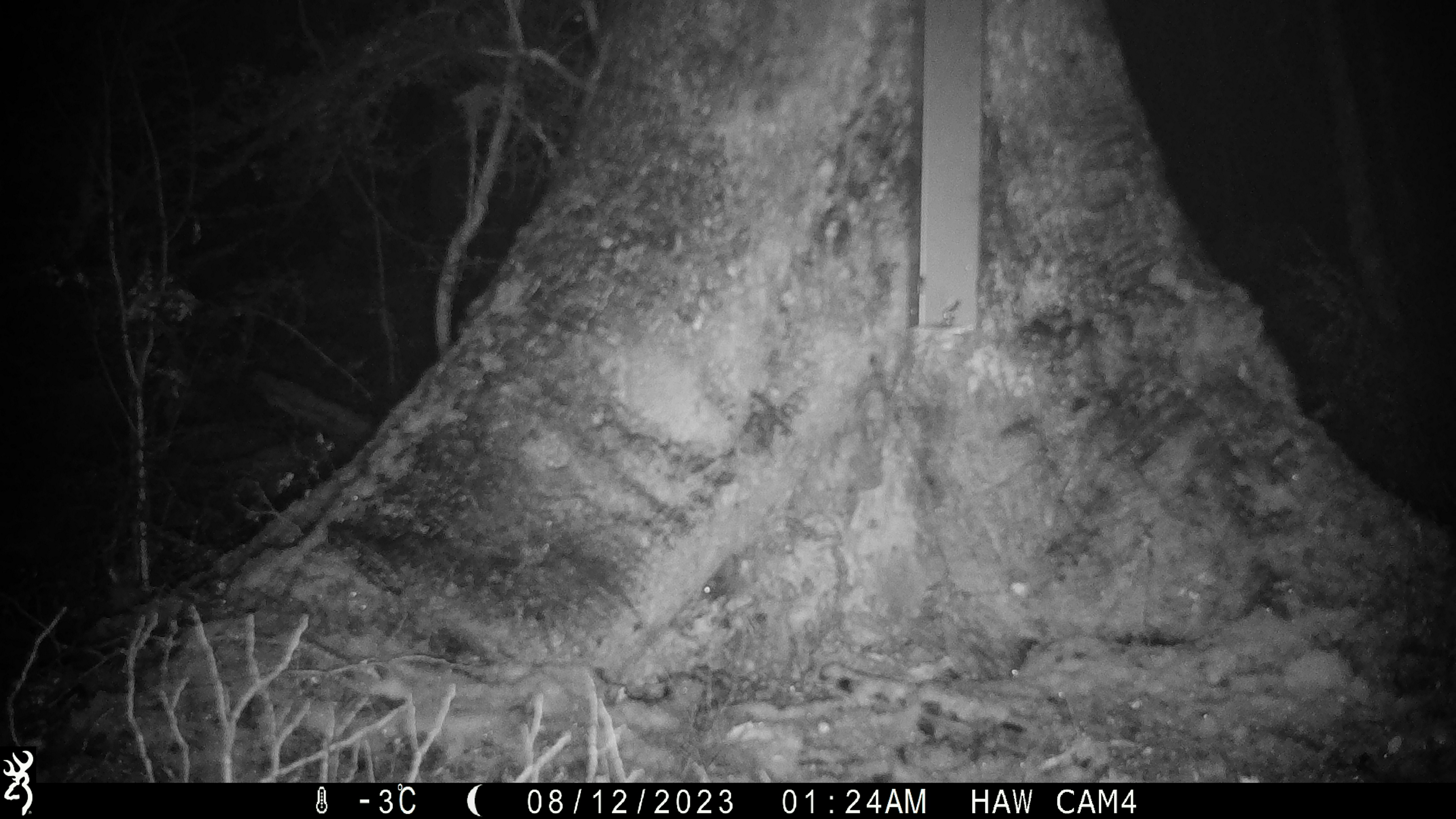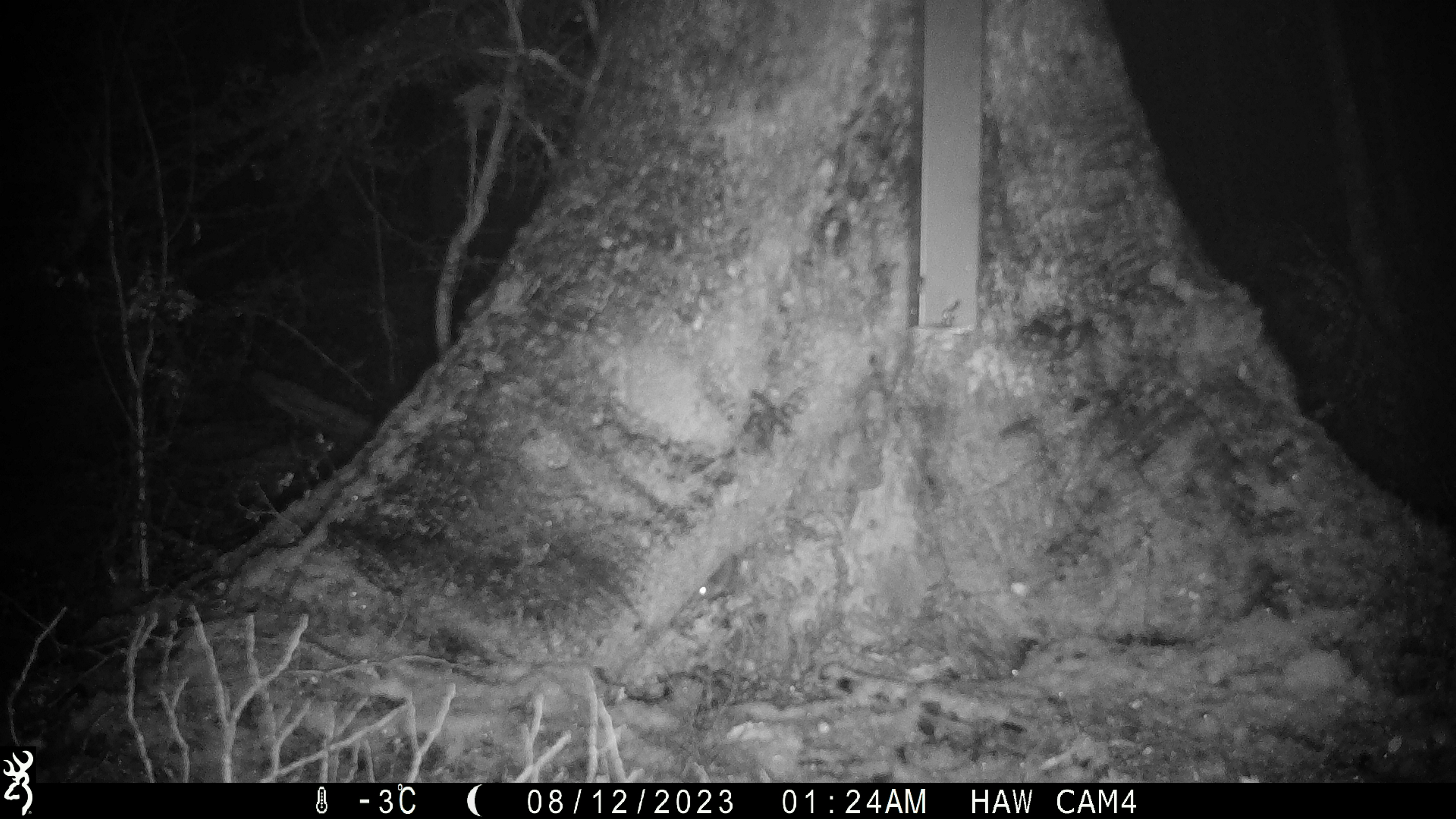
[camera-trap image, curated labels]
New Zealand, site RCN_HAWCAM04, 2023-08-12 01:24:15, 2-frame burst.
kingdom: Animalia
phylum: Chordata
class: Mammalia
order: Rodentia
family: Muridae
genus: Mus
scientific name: Mus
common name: mouse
Mouse (Mus).